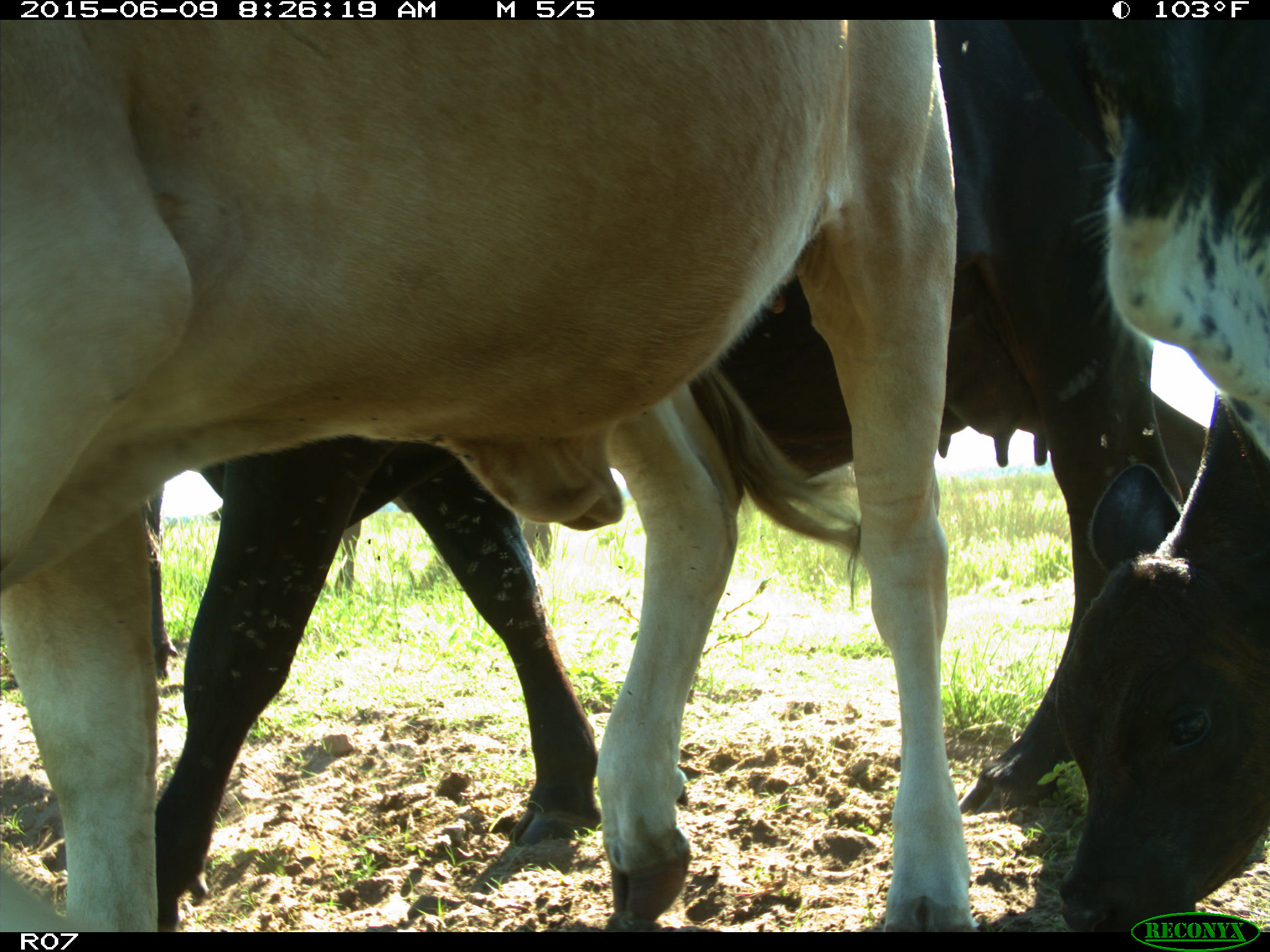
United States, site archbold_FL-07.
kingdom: Animalia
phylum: Chordata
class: Mammalia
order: Artiodactyla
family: Bovidae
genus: Bos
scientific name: Bos taurus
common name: domestic cow